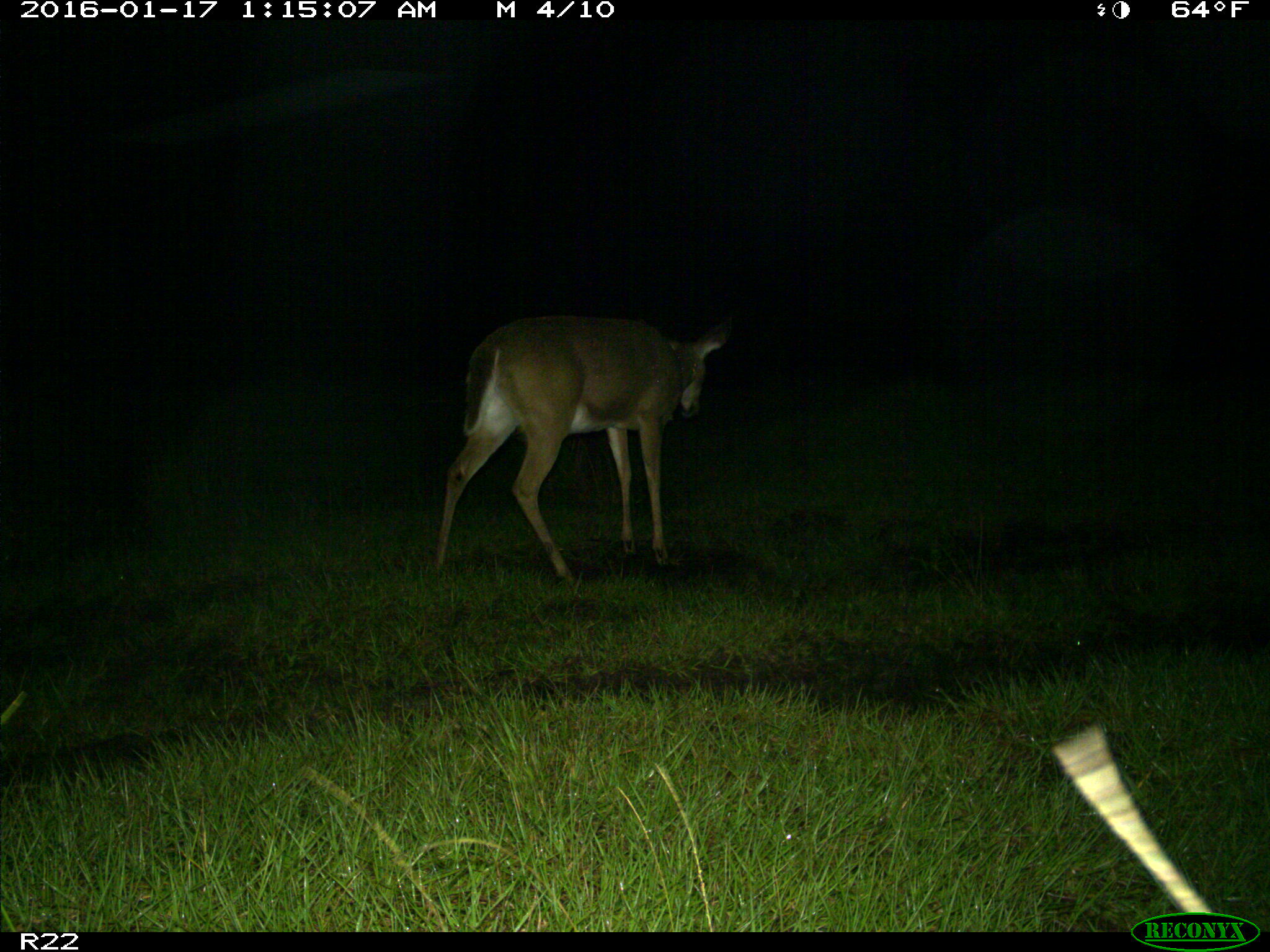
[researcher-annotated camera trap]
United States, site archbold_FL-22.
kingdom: Animalia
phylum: Chordata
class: Mammalia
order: Artiodactyla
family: Cervidae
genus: Odocoileus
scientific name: Odocoileus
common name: deer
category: unidentified deer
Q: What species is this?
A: Unidentified deer (deer) (Odocoileus).